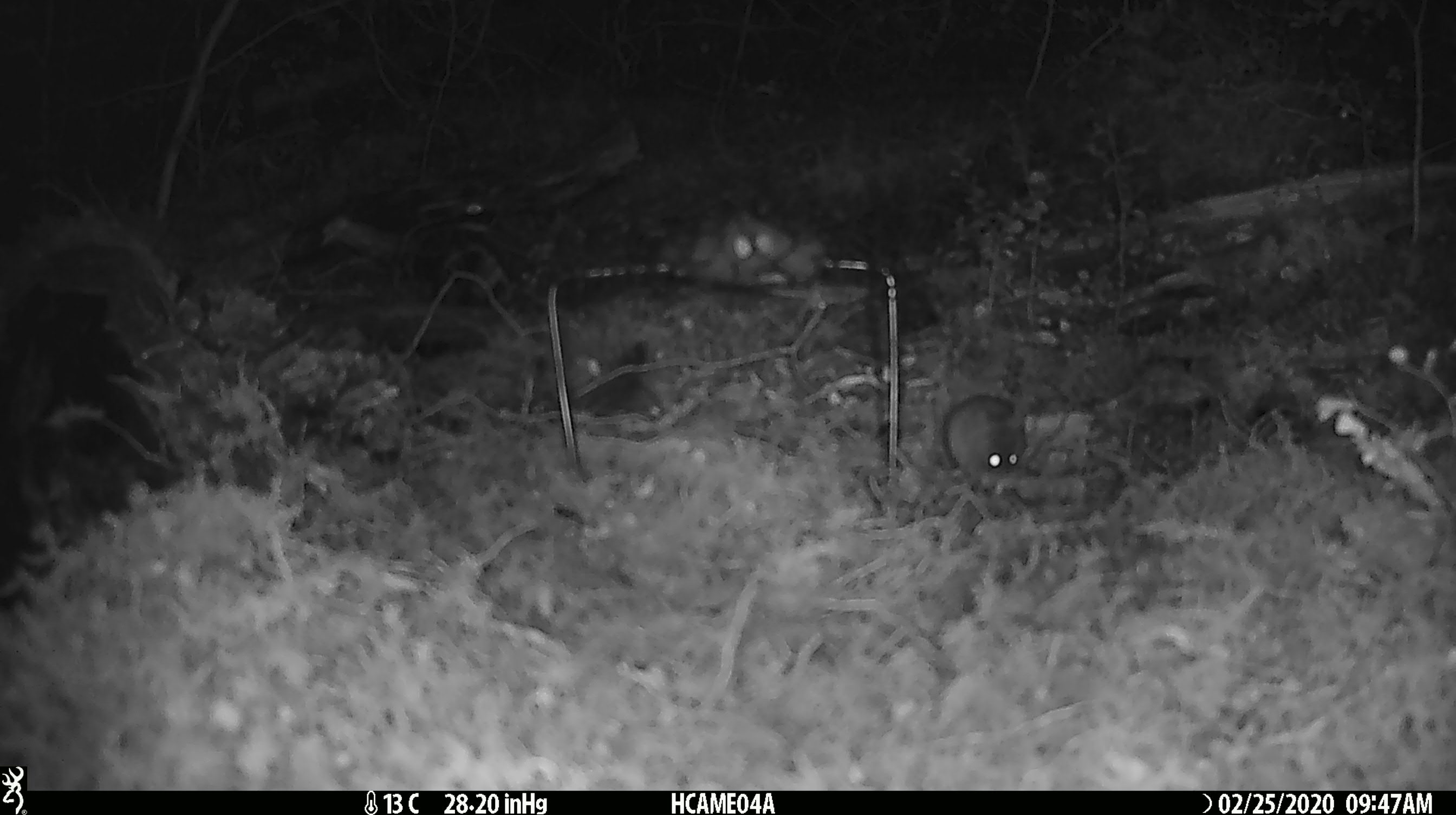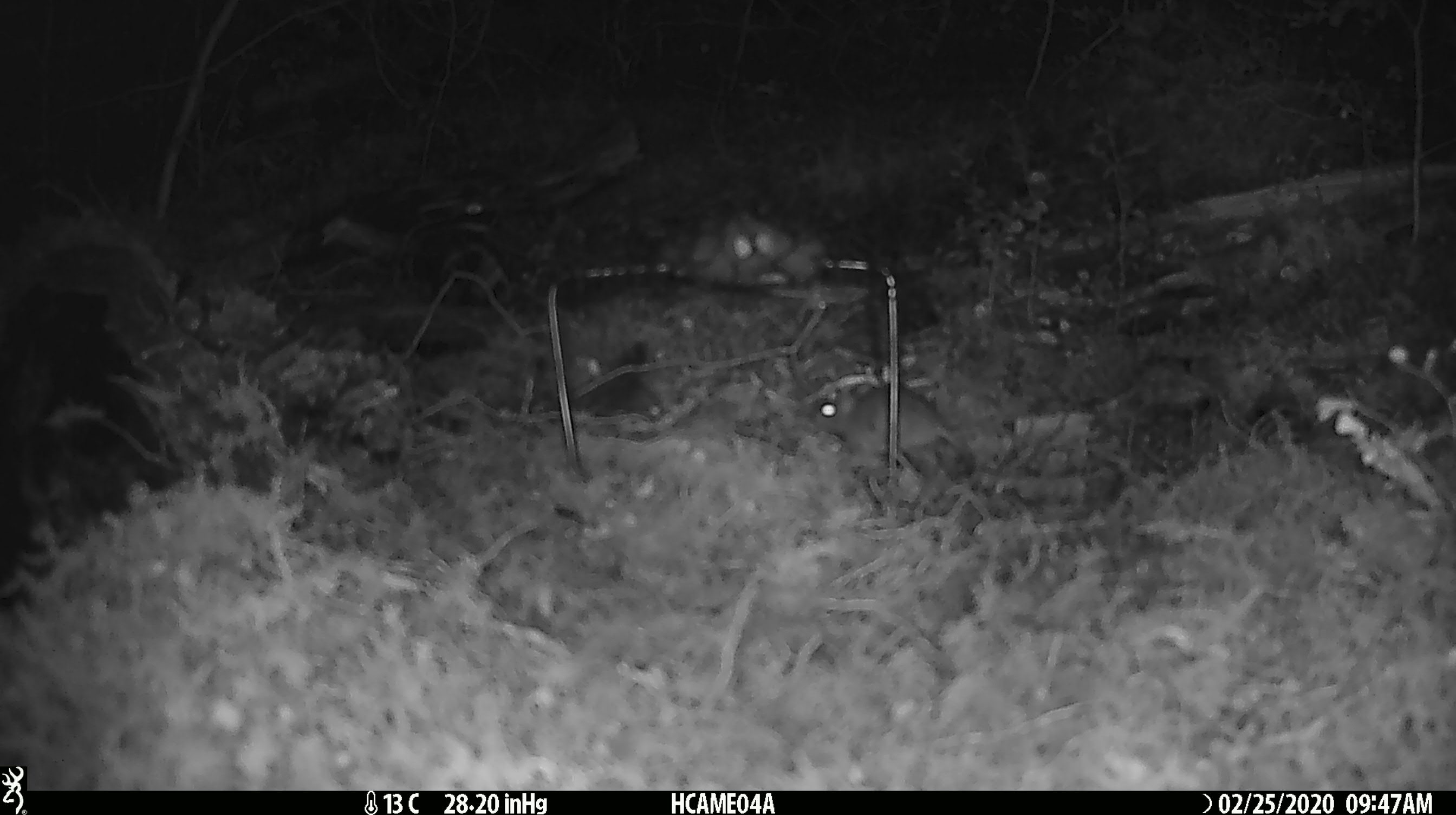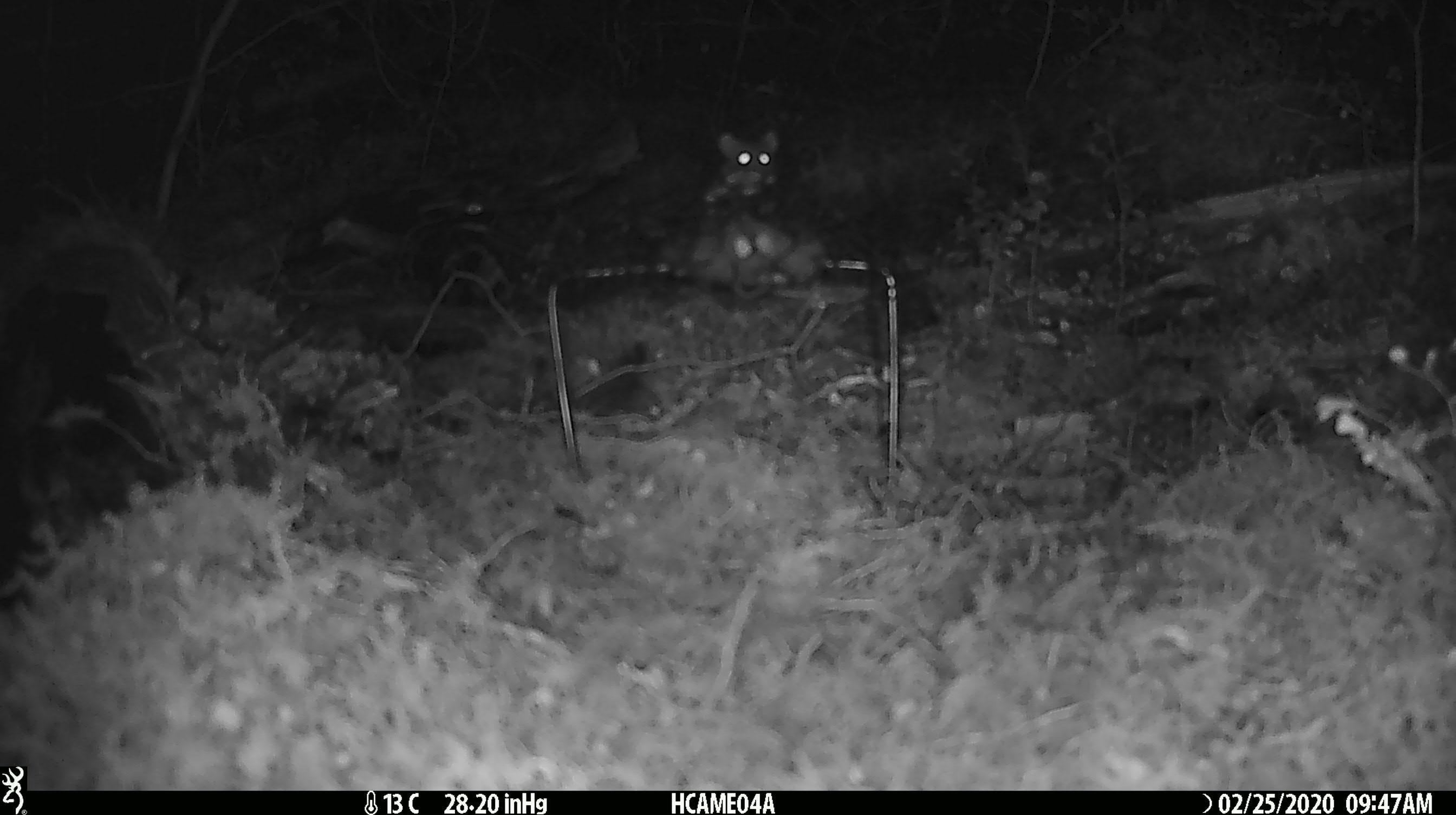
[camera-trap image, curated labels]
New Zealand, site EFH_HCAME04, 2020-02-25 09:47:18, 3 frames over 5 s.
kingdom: Animalia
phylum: Chordata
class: Mammalia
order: Rodentia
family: Muridae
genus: Mus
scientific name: Mus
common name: mouse